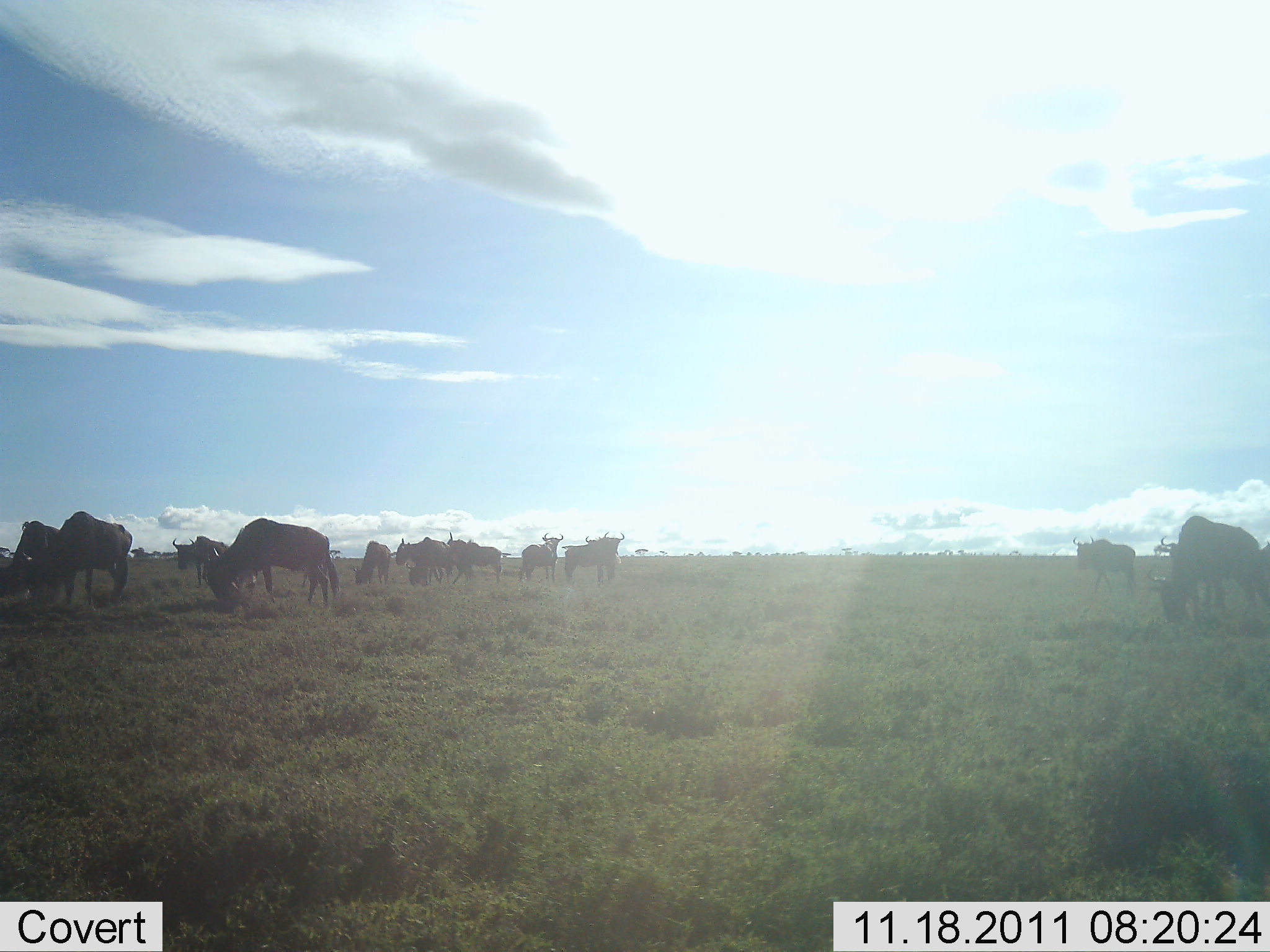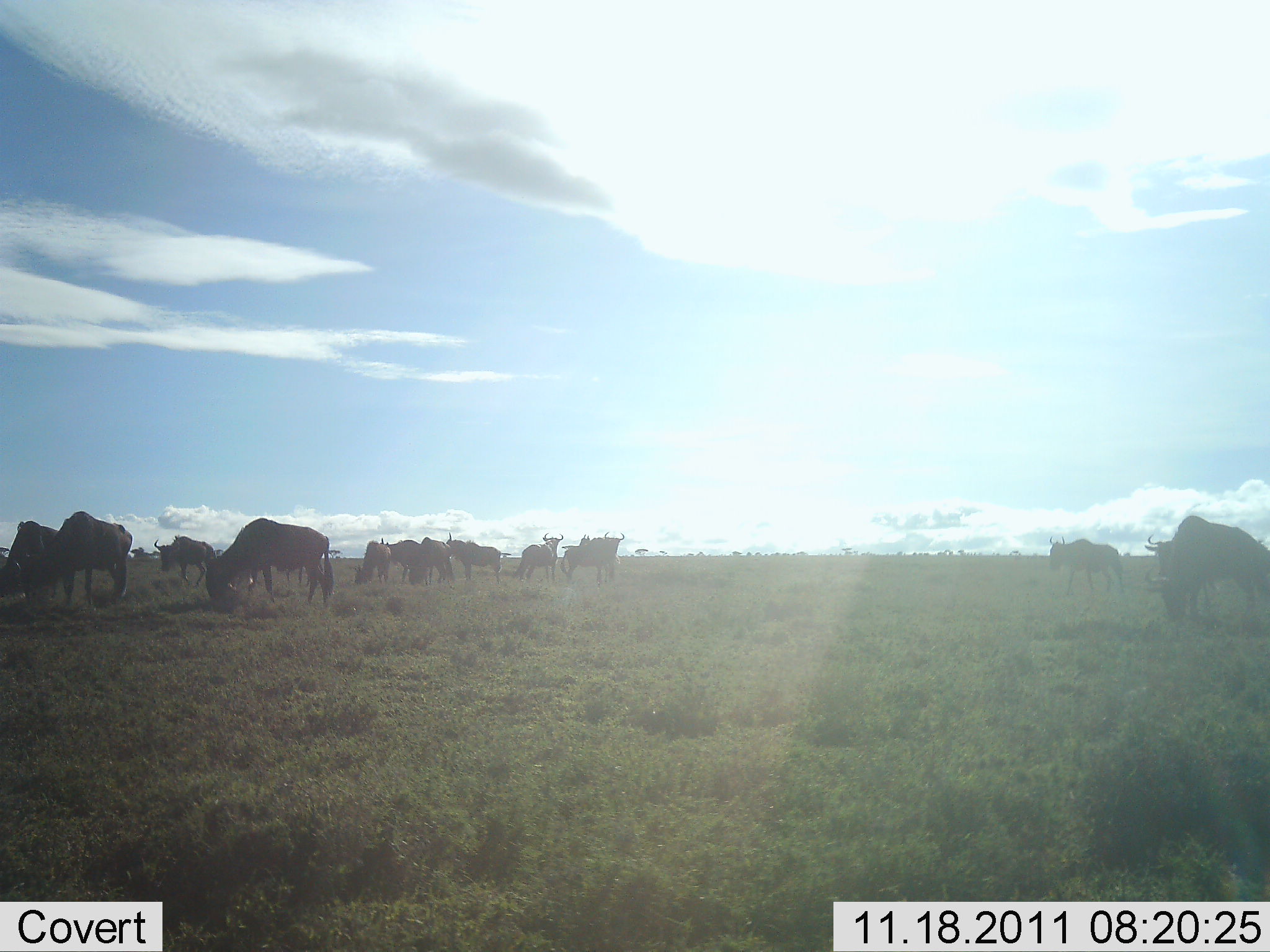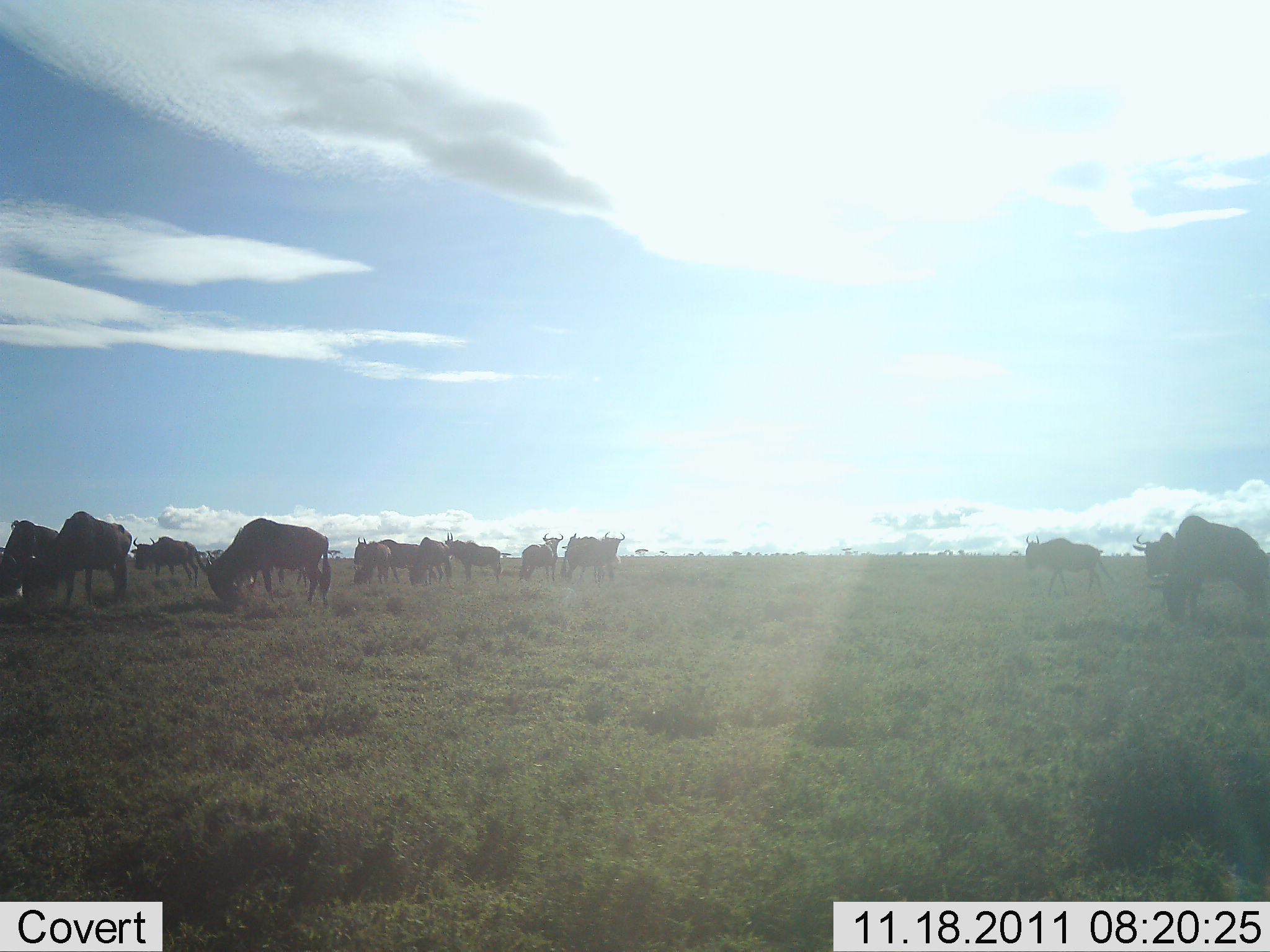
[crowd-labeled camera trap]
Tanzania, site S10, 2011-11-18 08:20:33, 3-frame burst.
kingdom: Animalia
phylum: Chordata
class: Mammalia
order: Artiodactyla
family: Bovidae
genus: Connochaetes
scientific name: Connochaetes taurinus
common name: blue wildebeest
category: wildebeest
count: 11-50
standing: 58%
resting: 0%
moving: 50%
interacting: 8%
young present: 0%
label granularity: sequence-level